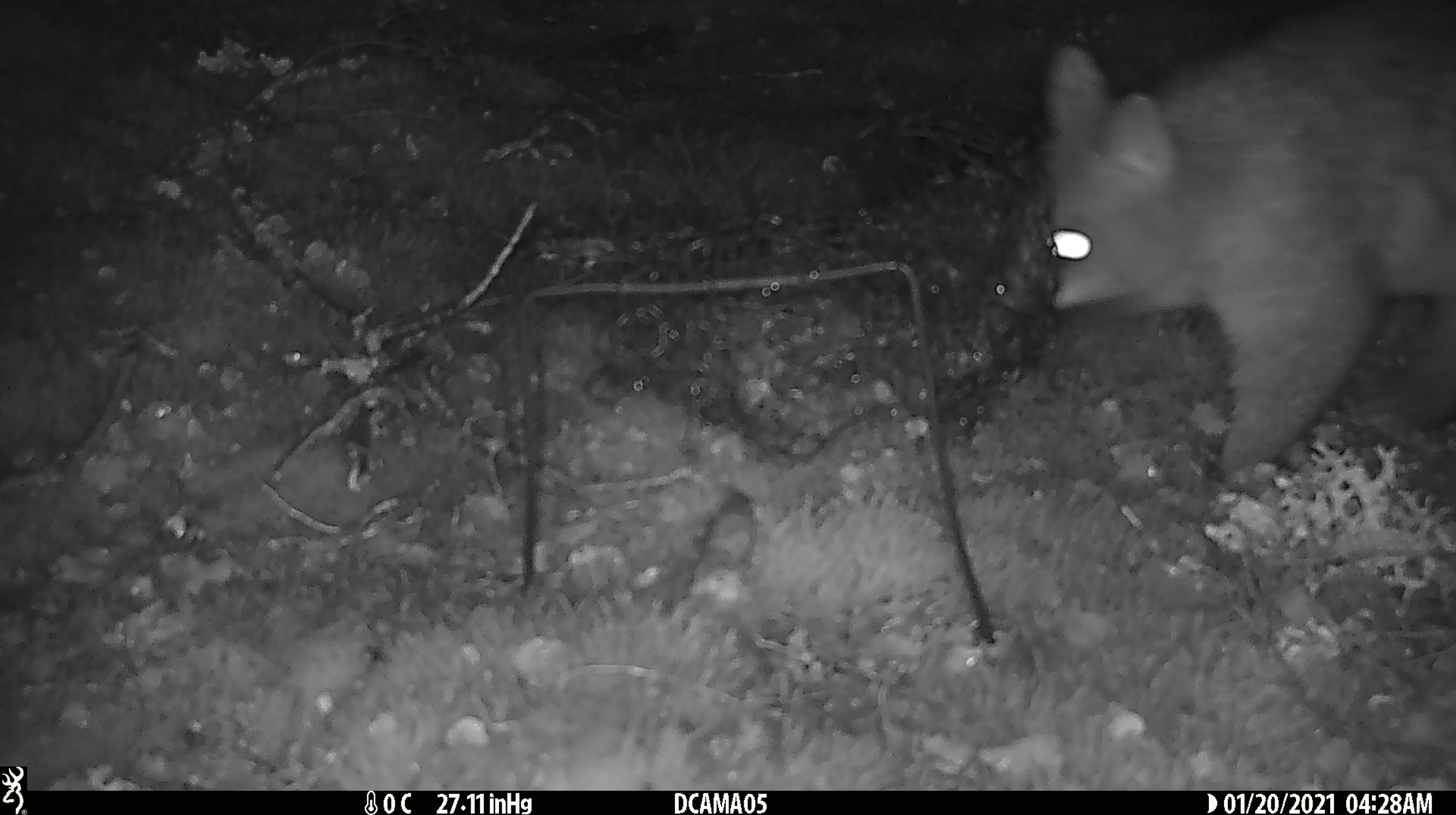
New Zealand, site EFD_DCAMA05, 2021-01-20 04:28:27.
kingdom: Animalia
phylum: Chordata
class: Mammalia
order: Diprotodontia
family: Phalangeridae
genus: Trichosurus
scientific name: Trichosurus vulpecula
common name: common brushtail possum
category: possum